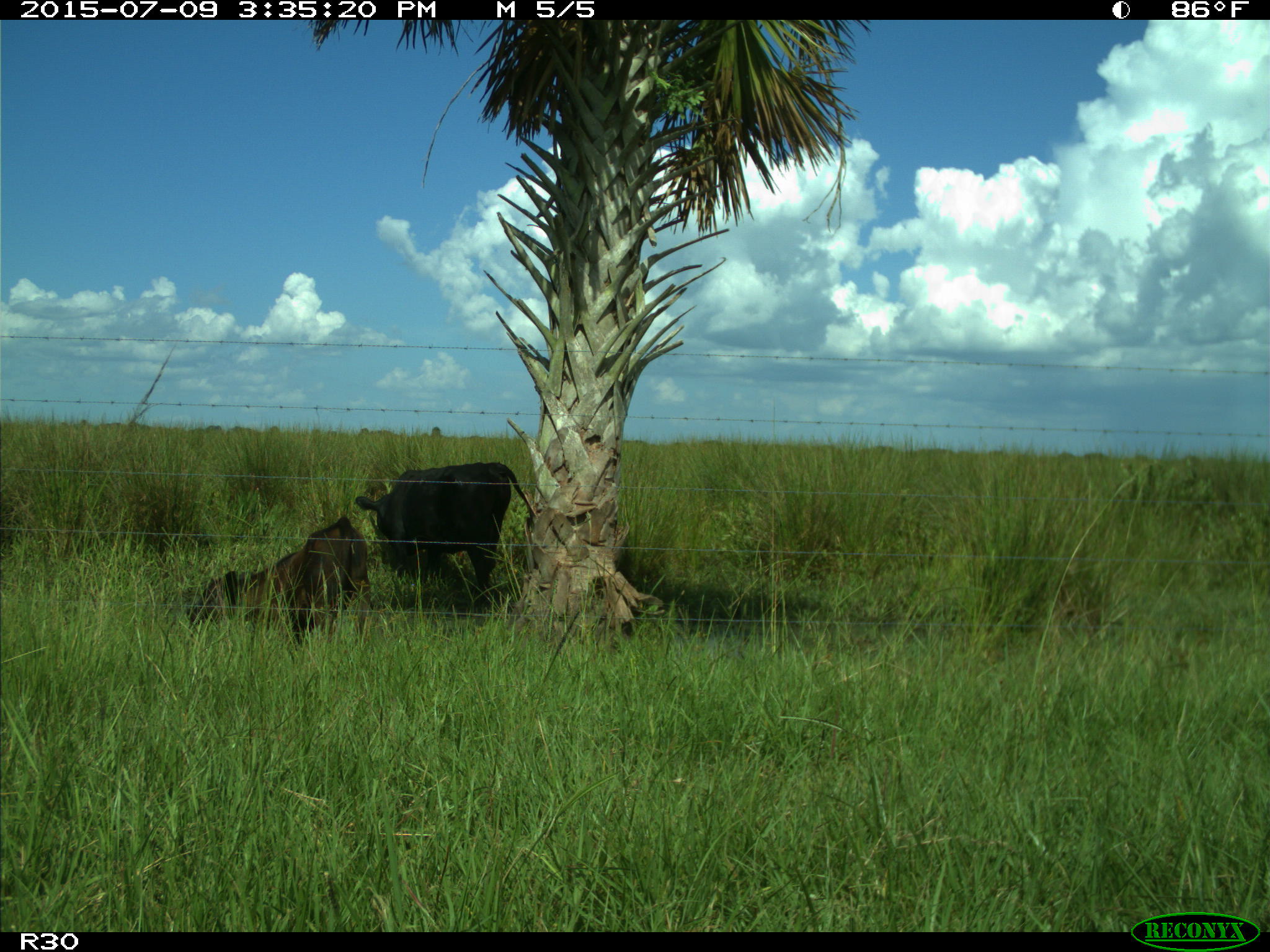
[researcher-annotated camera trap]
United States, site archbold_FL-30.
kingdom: Animalia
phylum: Chordata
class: Mammalia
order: Artiodactyla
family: Bovidae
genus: Bos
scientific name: Bos taurus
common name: domestic cow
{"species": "Bos taurus (domestic cow)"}